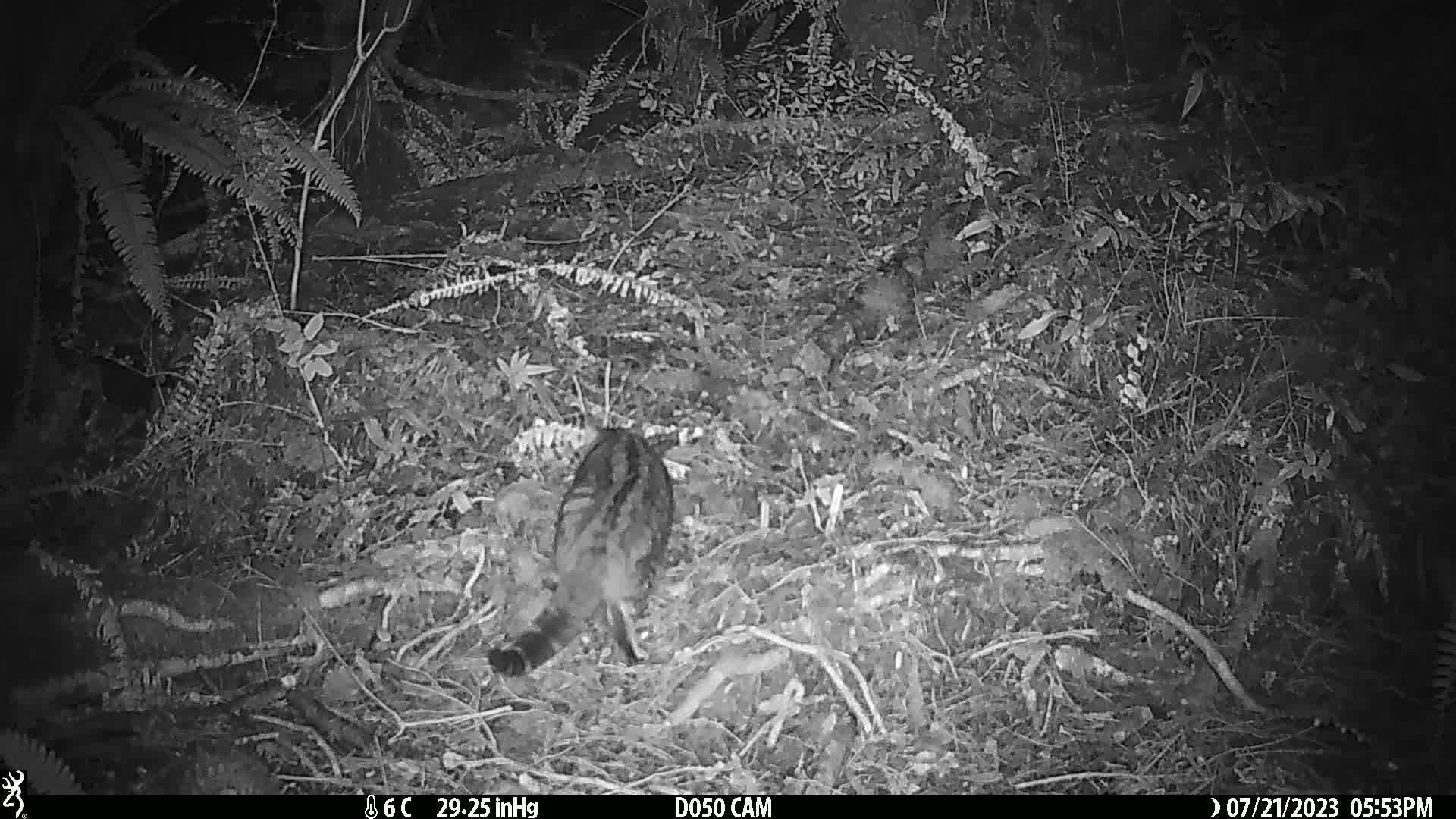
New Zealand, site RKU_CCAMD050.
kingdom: Animalia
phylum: Chordata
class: Mammalia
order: Carnivora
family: Felidae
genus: Felis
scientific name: Felis catus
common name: domestic cat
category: cat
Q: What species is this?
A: Cat (domestic cat) (Felis catus).